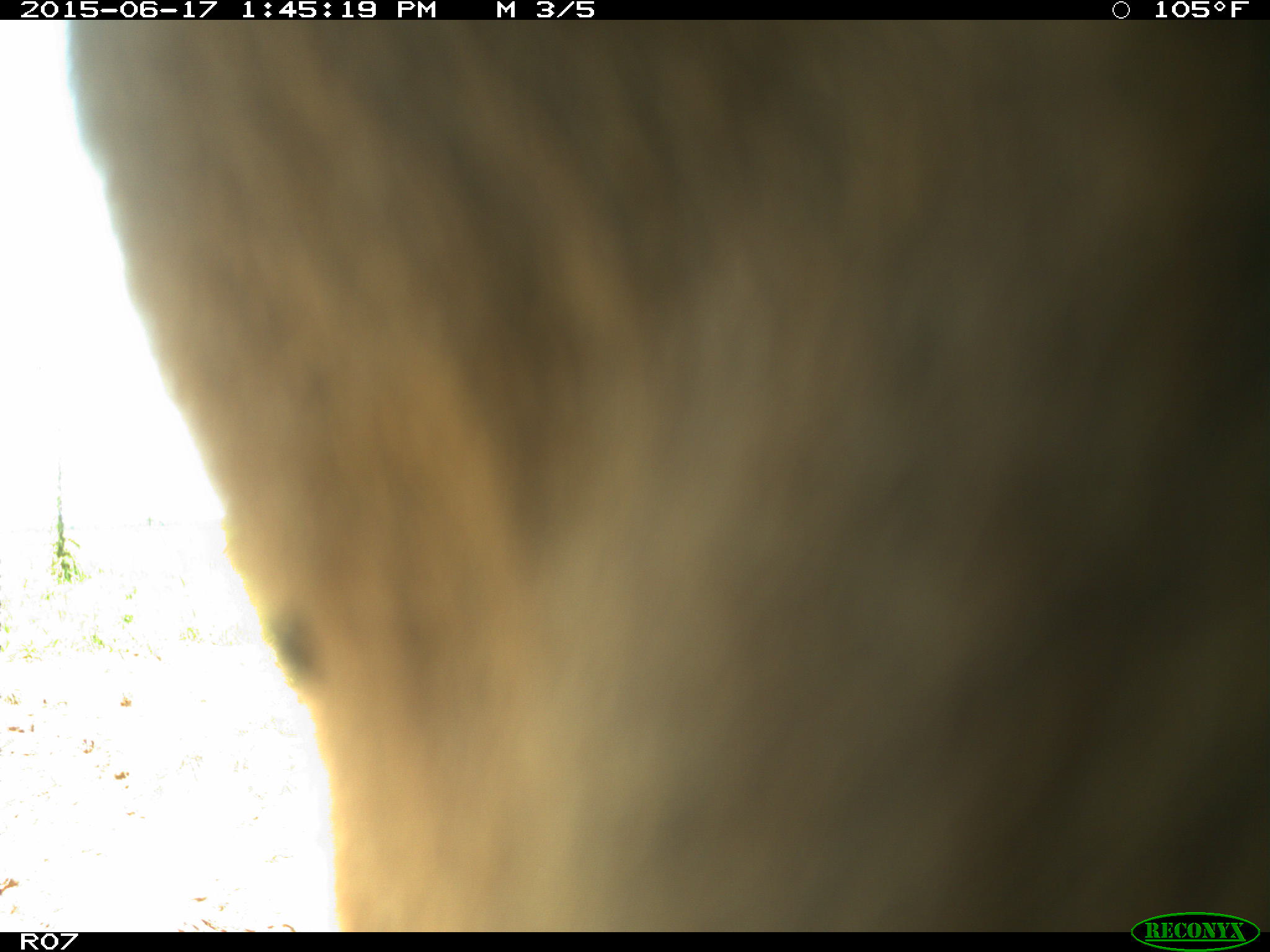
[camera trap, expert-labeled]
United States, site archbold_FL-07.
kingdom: Animalia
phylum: Chordata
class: Mammalia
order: Artiodactyla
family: Bovidae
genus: Bos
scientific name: Bos taurus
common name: domestic cow